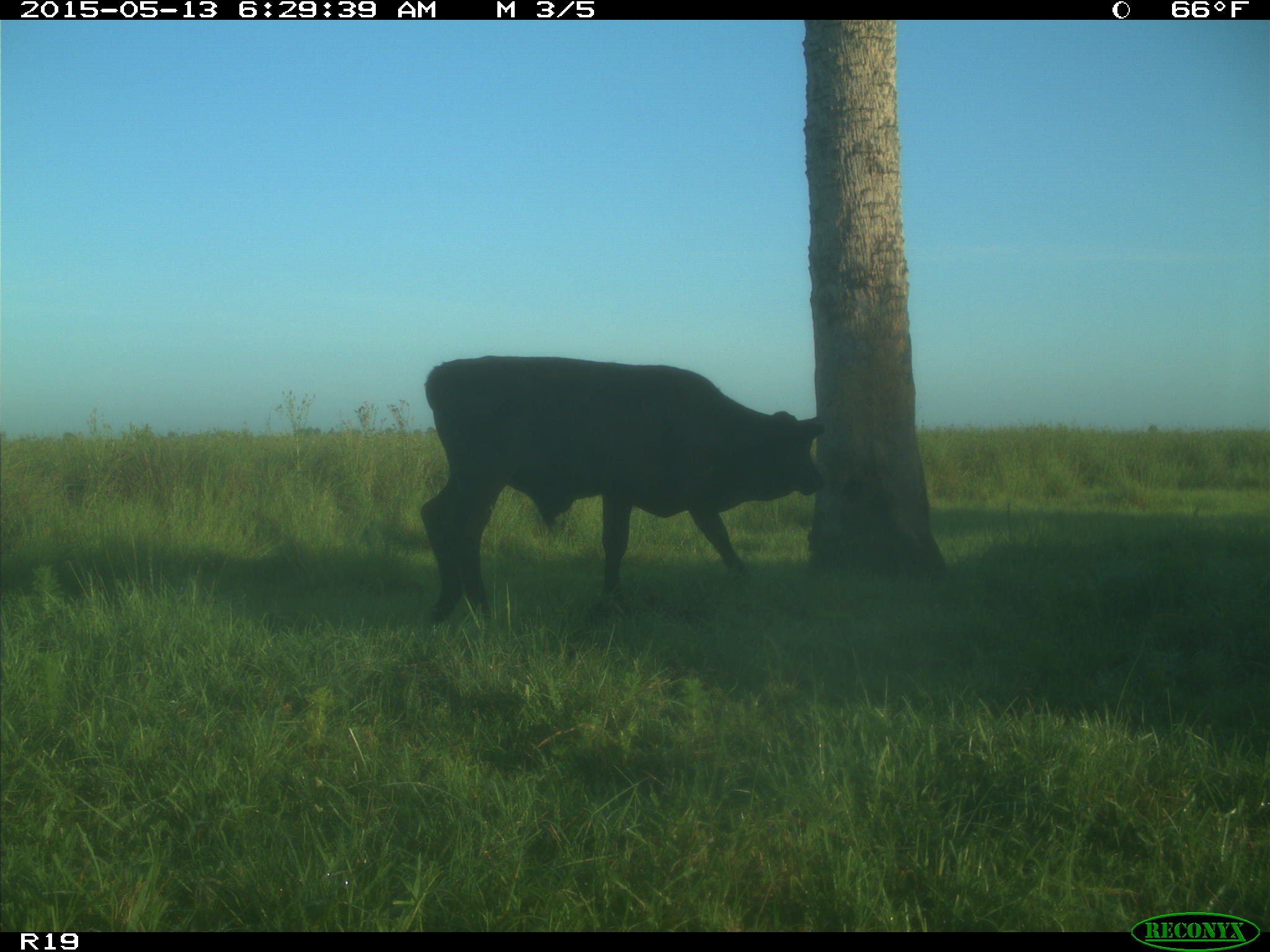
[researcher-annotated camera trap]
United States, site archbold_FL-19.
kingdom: Animalia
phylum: Chordata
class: Mammalia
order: Artiodactyla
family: Bovidae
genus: Bos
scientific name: Bos taurus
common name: domestic cow